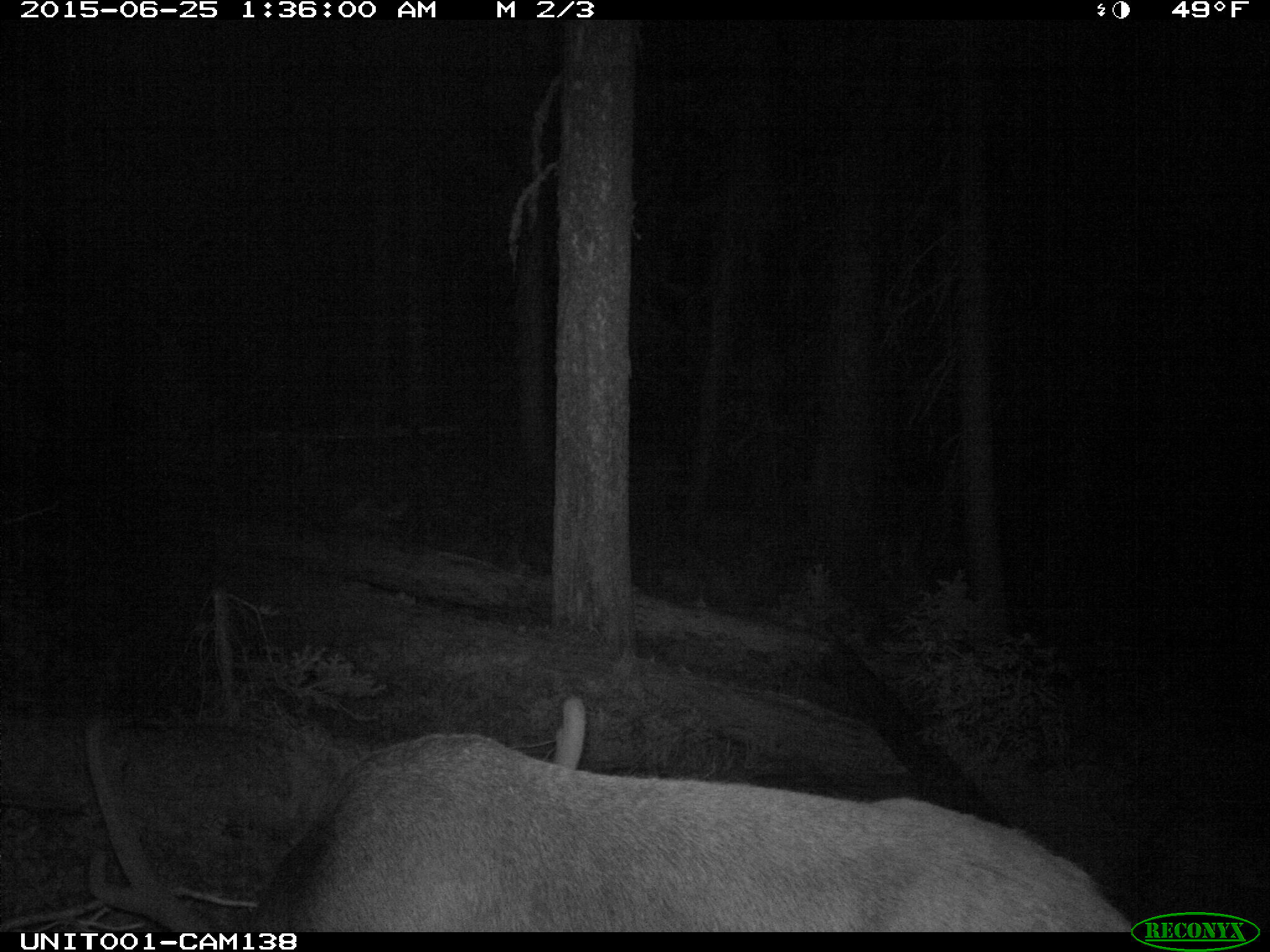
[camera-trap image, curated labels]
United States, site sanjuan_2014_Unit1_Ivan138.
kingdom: Animalia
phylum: Chordata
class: Mammalia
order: Artiodactyla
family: Cervidae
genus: Cervus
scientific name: Cervus elaphus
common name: red deer